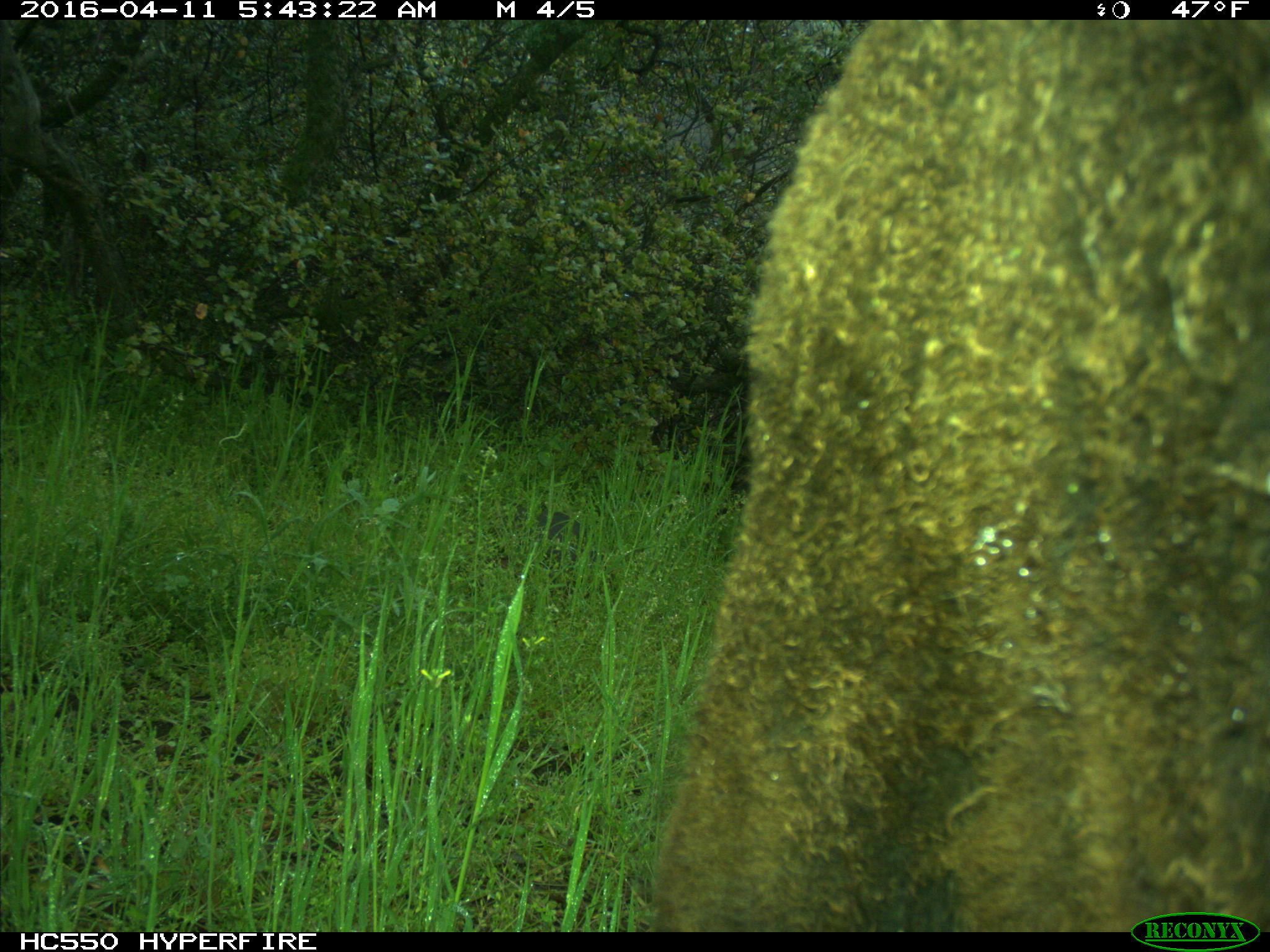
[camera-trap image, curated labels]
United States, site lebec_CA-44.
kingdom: Animalia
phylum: Chordata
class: Mammalia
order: Artiodactyla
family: Bovidae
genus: Bos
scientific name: Bos taurus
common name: domestic cow